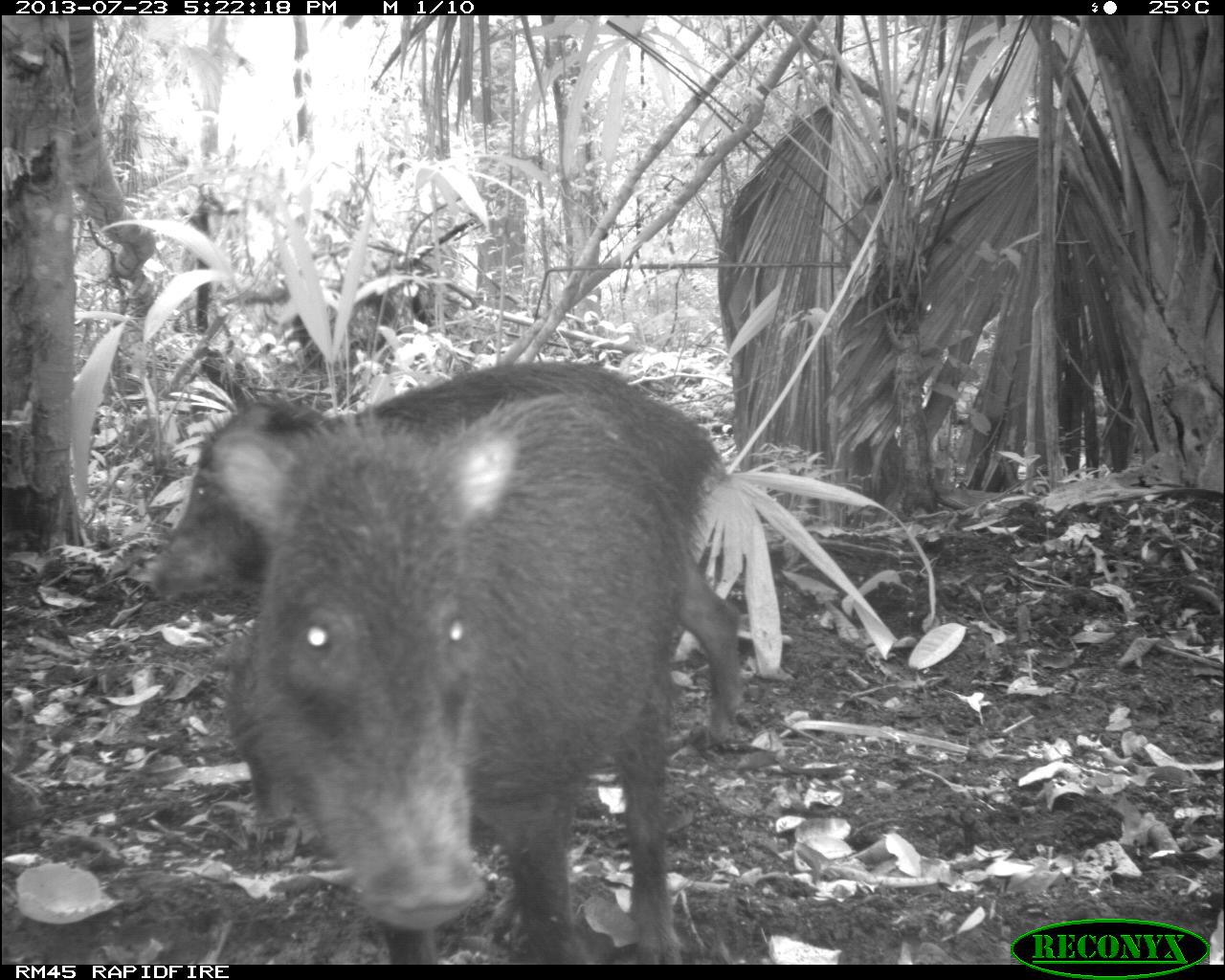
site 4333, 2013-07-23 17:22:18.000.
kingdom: Animalia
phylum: Chordata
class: Mammalia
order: Artiodactyla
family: Tayassuidae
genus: Tayassu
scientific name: Tayassu pecari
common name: white-lipped peccary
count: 4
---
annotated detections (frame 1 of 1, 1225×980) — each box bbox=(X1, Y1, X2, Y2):
tayassu pecari: bbox=(211, 391, 707, 964); bbox=(150, 361, 742, 745)